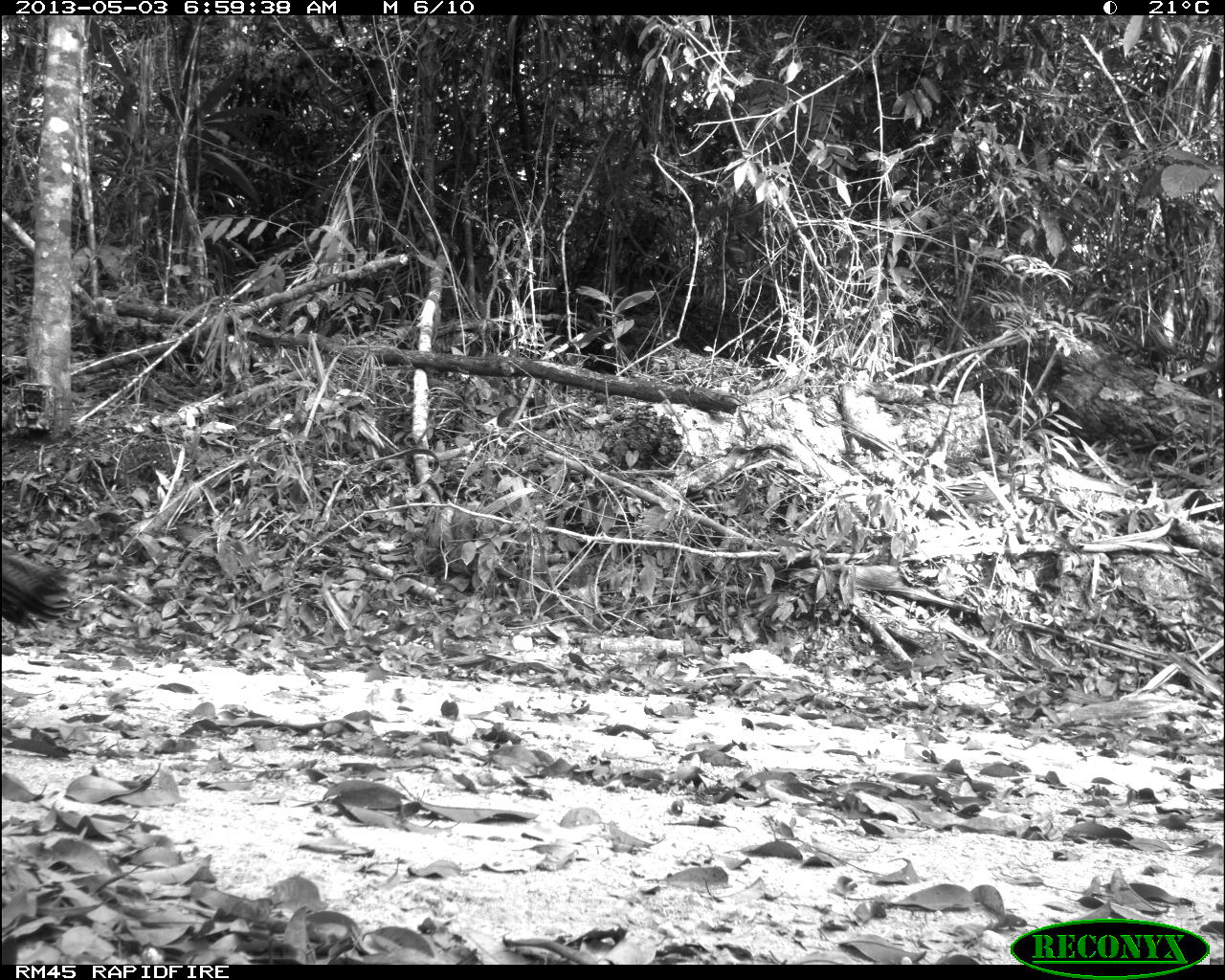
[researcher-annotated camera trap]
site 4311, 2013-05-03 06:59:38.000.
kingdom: Animalia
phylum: Chordata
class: Aves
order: Galliformes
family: Phasianidae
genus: Meleagris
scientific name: Meleagris ocellata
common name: ocellated turkey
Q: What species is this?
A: Meleagris ocellata (ocellated turkey).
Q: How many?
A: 1.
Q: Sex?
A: Female.